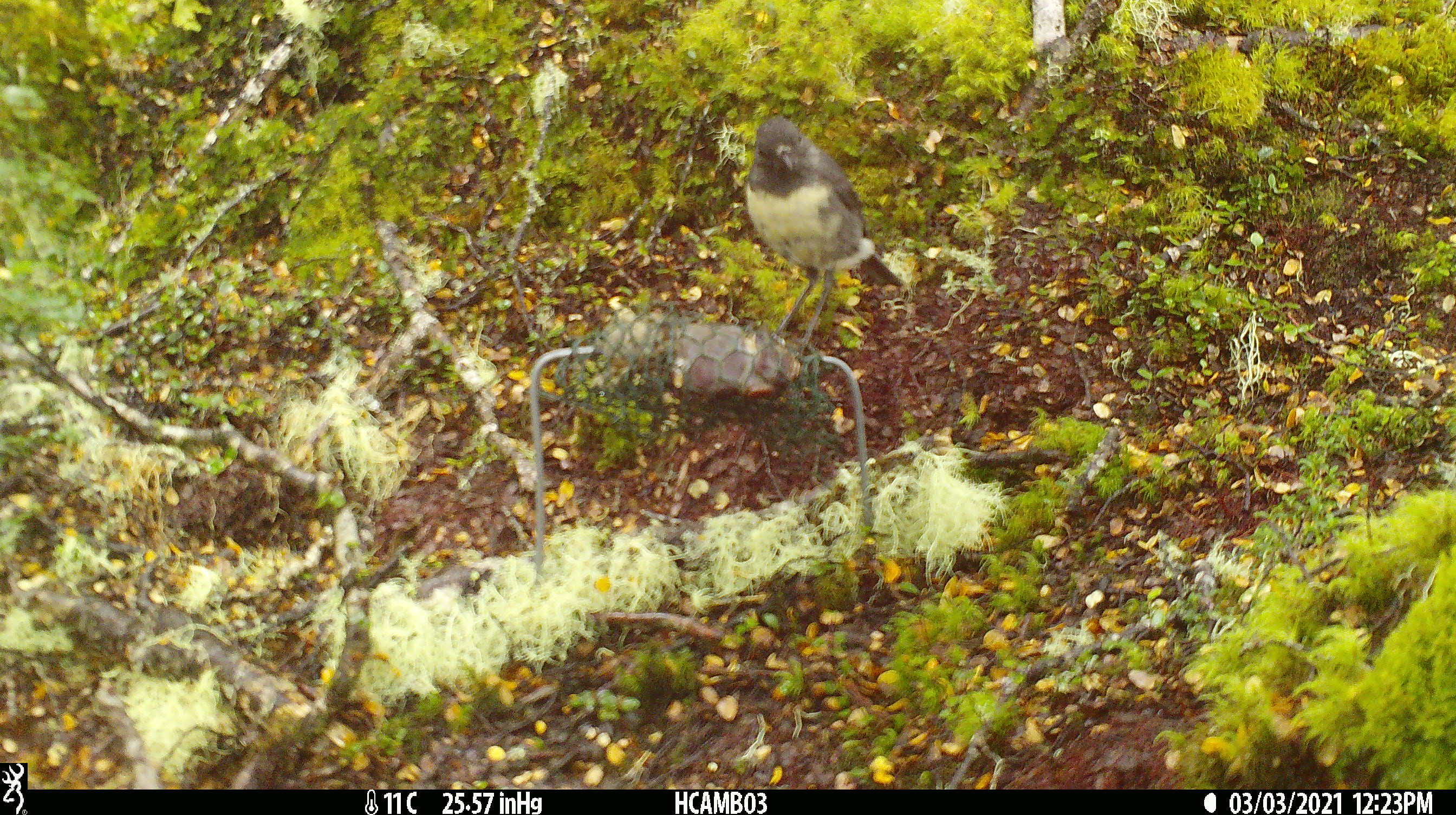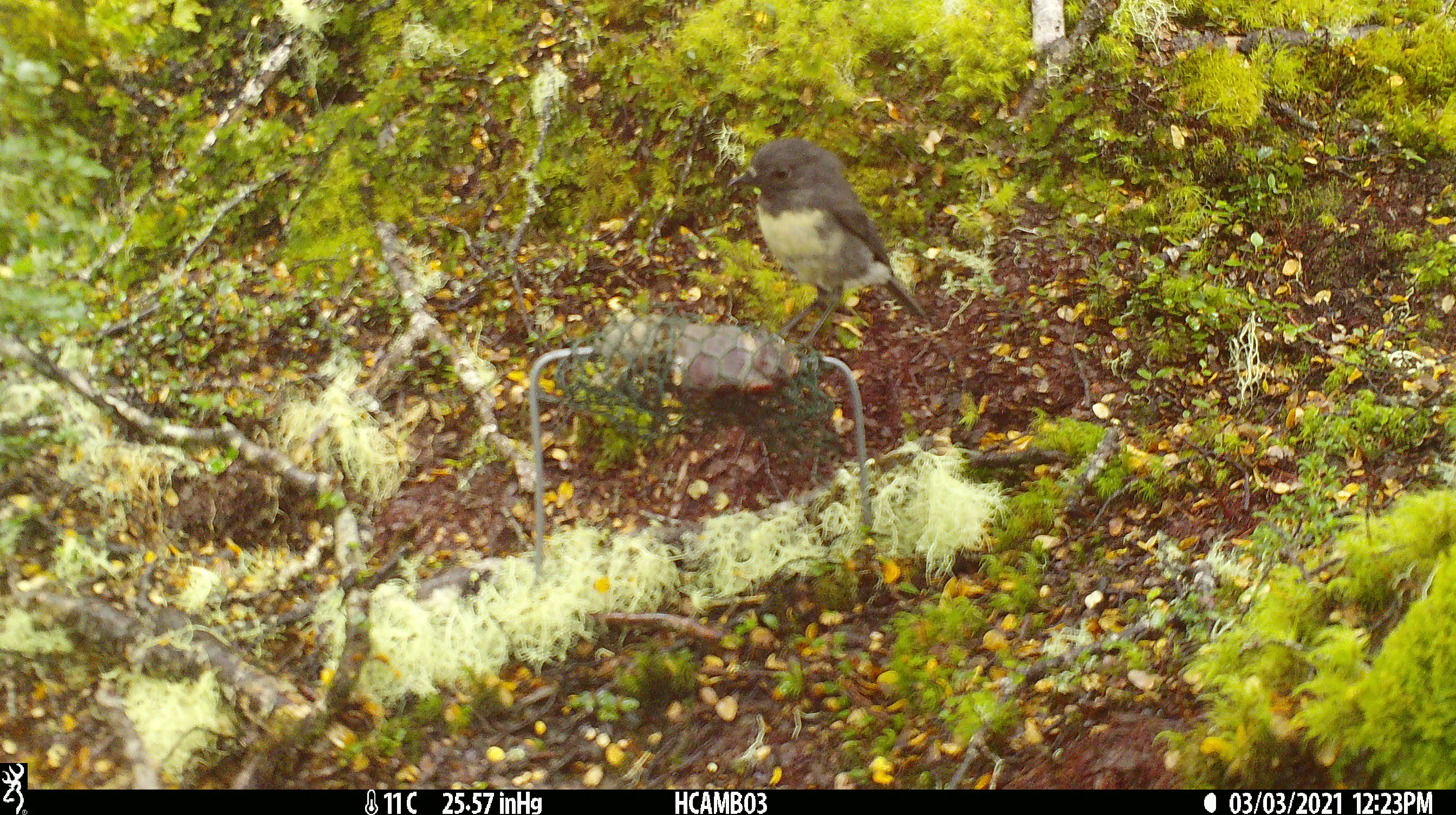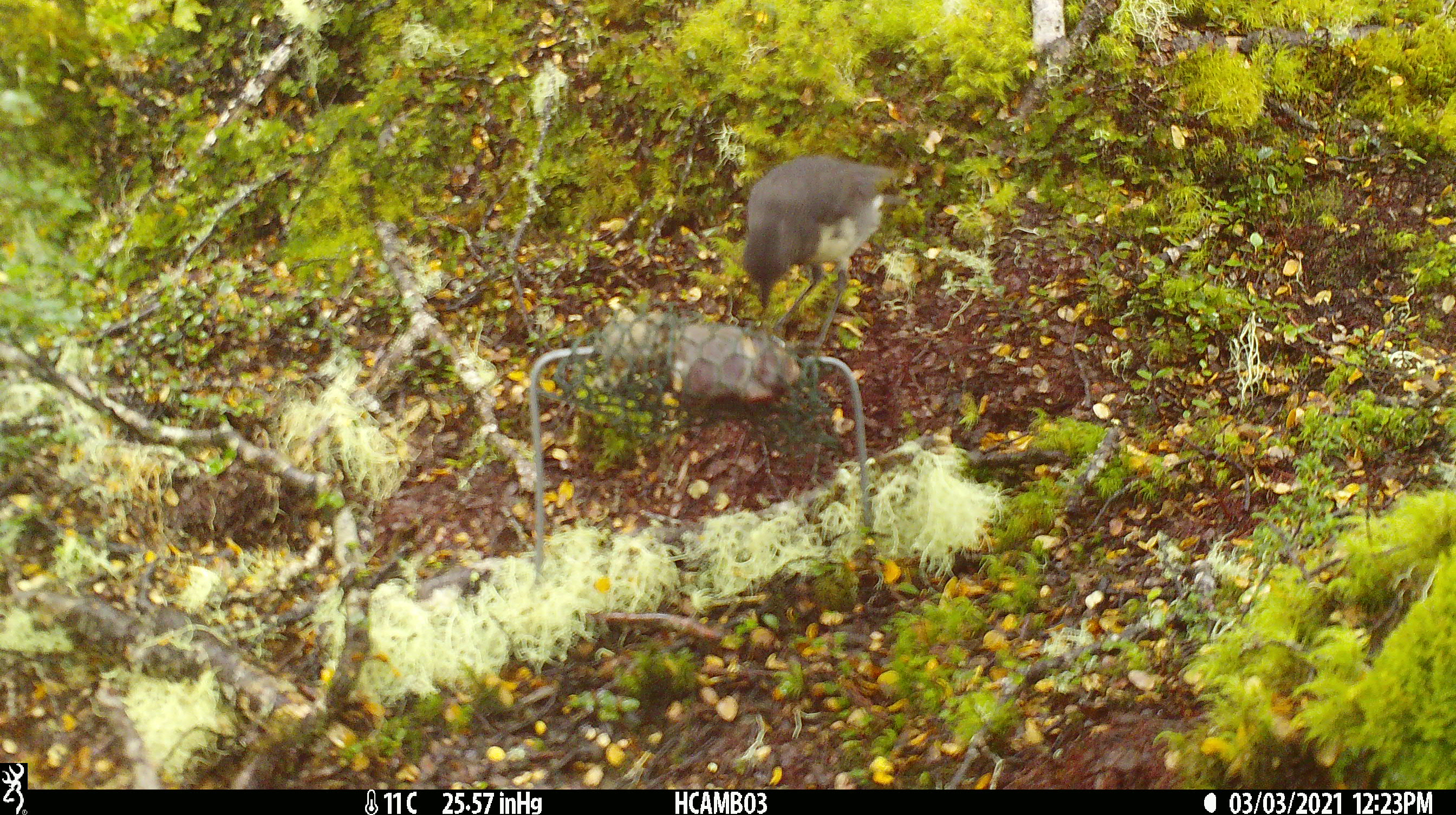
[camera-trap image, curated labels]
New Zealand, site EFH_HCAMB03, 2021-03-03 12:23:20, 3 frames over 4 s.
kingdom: Animalia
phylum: Chordata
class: Aves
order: Passeriformes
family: Petroicidae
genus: Petroica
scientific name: Petroica australis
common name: new zealand robin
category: robin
Robin (new zealand robin) (Petroica australis).